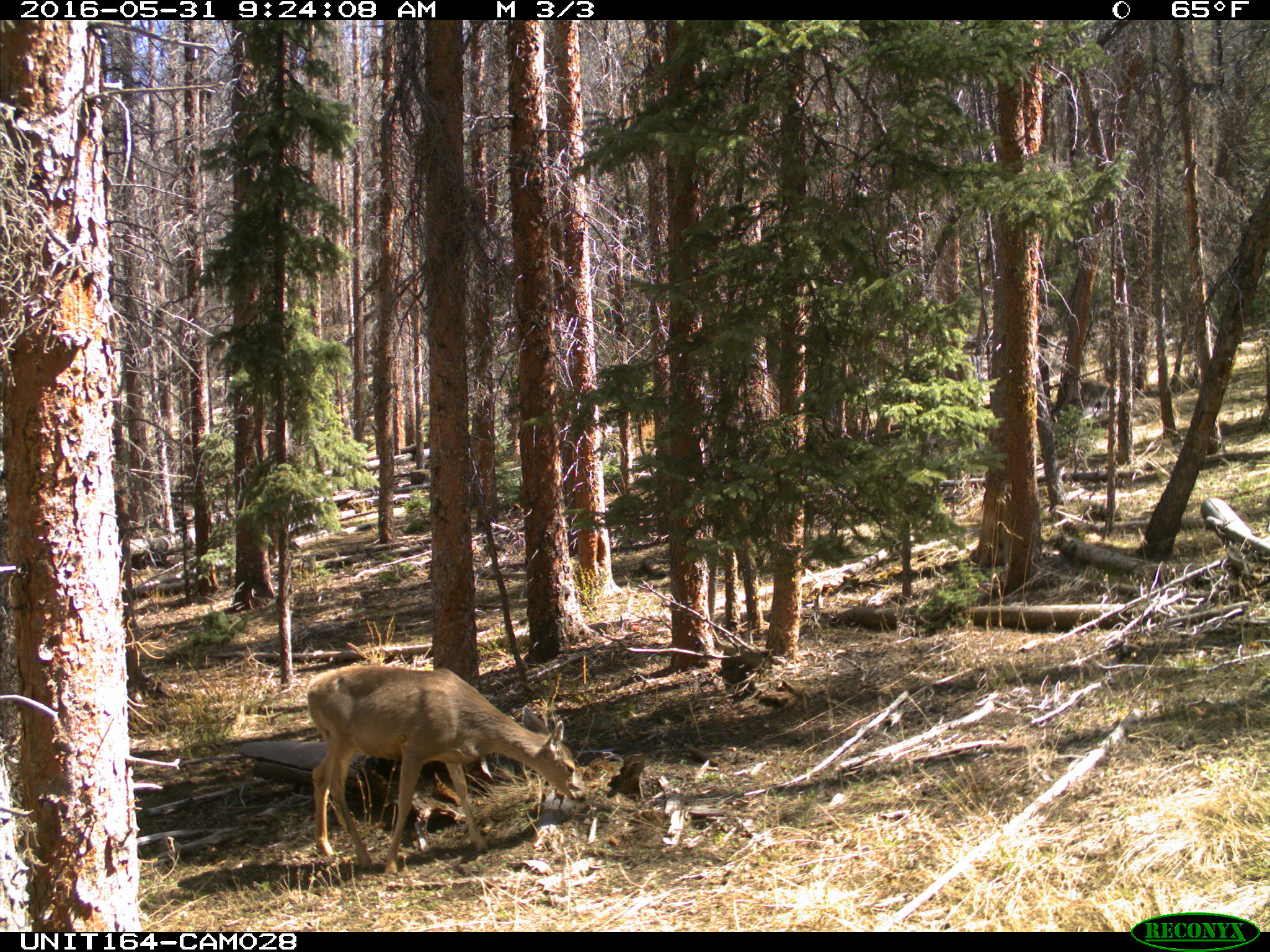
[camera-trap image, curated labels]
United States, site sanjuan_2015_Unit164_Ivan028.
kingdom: Animalia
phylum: Chordata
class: Mammalia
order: Artiodactyla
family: Cervidae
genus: Odocoileus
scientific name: Odocoileus hemionus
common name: mule deer